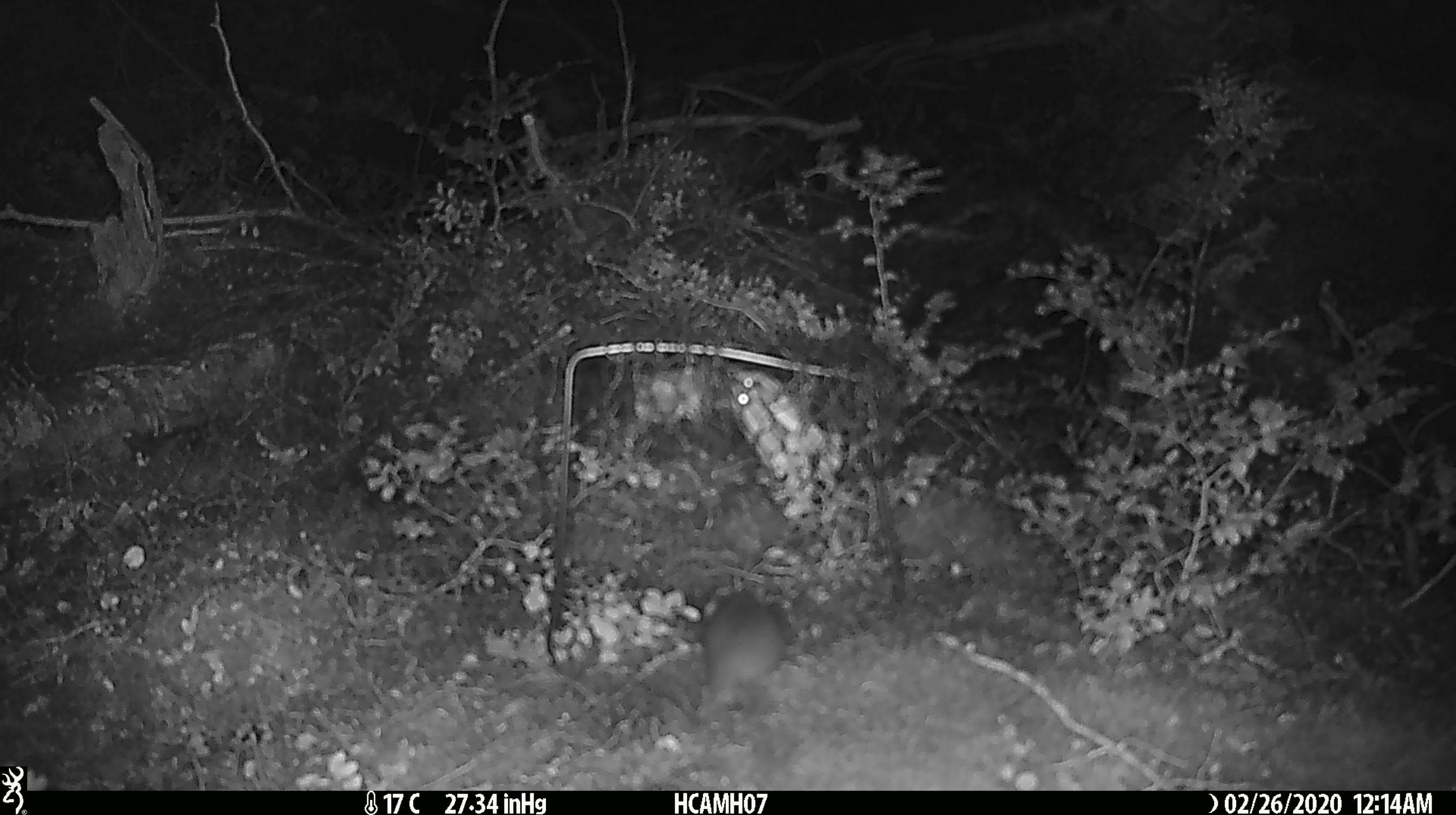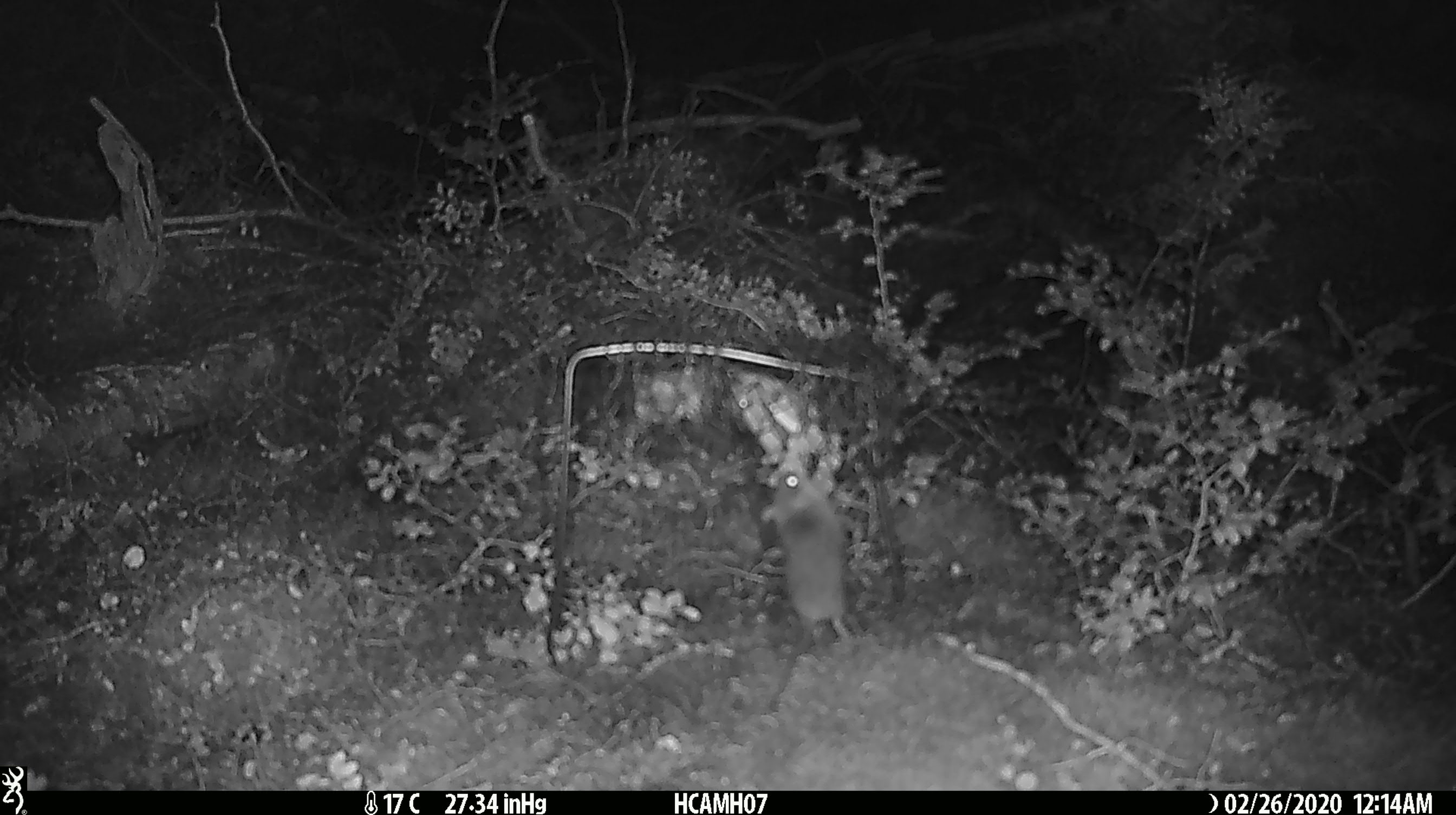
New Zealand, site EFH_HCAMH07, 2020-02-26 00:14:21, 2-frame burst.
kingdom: Animalia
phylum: Chordata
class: Mammalia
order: Rodentia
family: Muridae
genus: Mus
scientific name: Mus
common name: mouse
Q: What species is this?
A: Mouse (Mus).